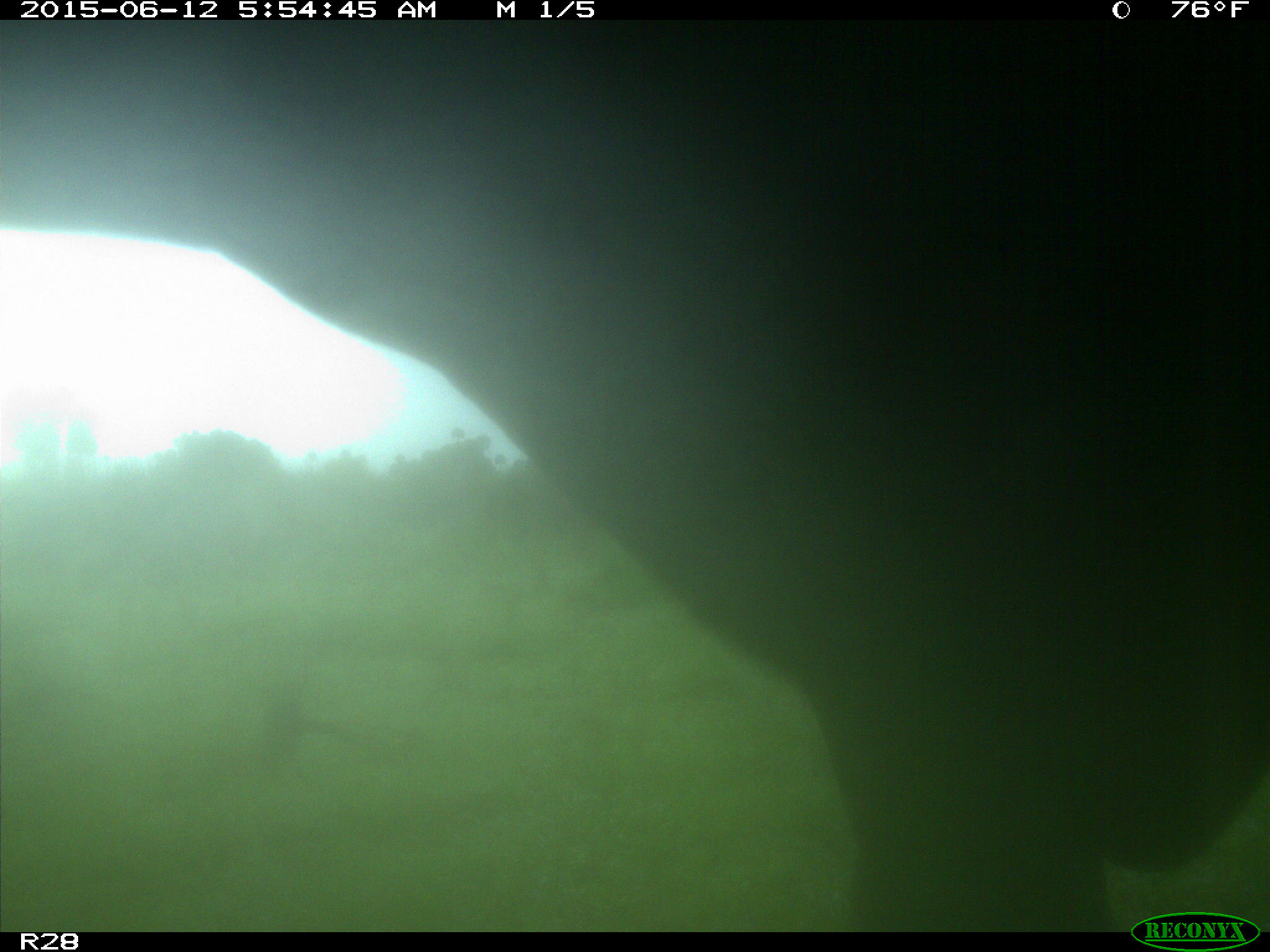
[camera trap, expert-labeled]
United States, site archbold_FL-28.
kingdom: Animalia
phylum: Chordata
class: Mammalia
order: Artiodactyla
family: Bovidae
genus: Bos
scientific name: Bos taurus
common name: domestic cow